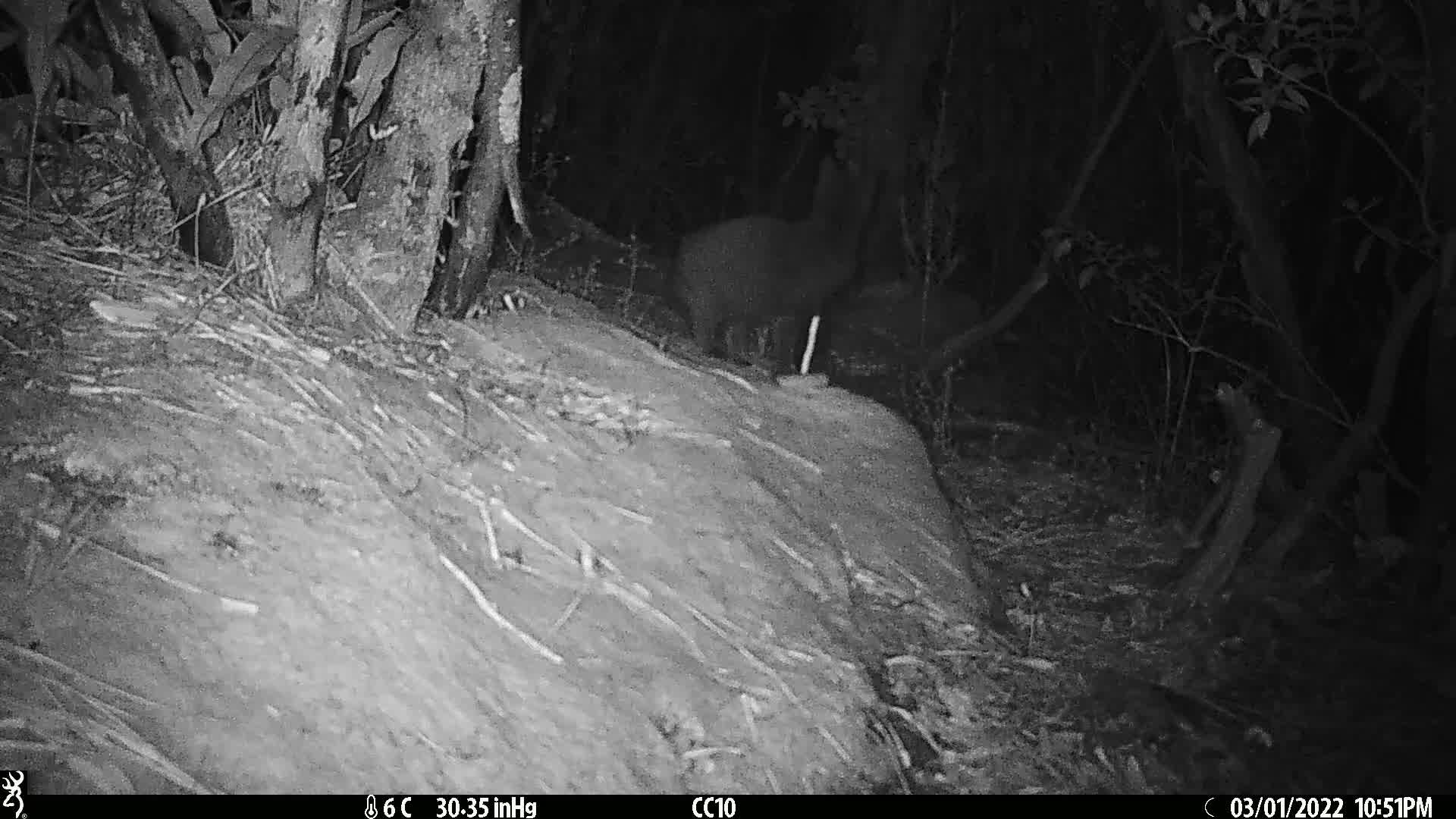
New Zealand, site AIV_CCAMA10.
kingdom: Animalia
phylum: Chordata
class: Mammalia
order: Carnivora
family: Felidae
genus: Felis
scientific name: Felis catus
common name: domestic cat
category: cat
Cat (domestic cat) (Felis catus).